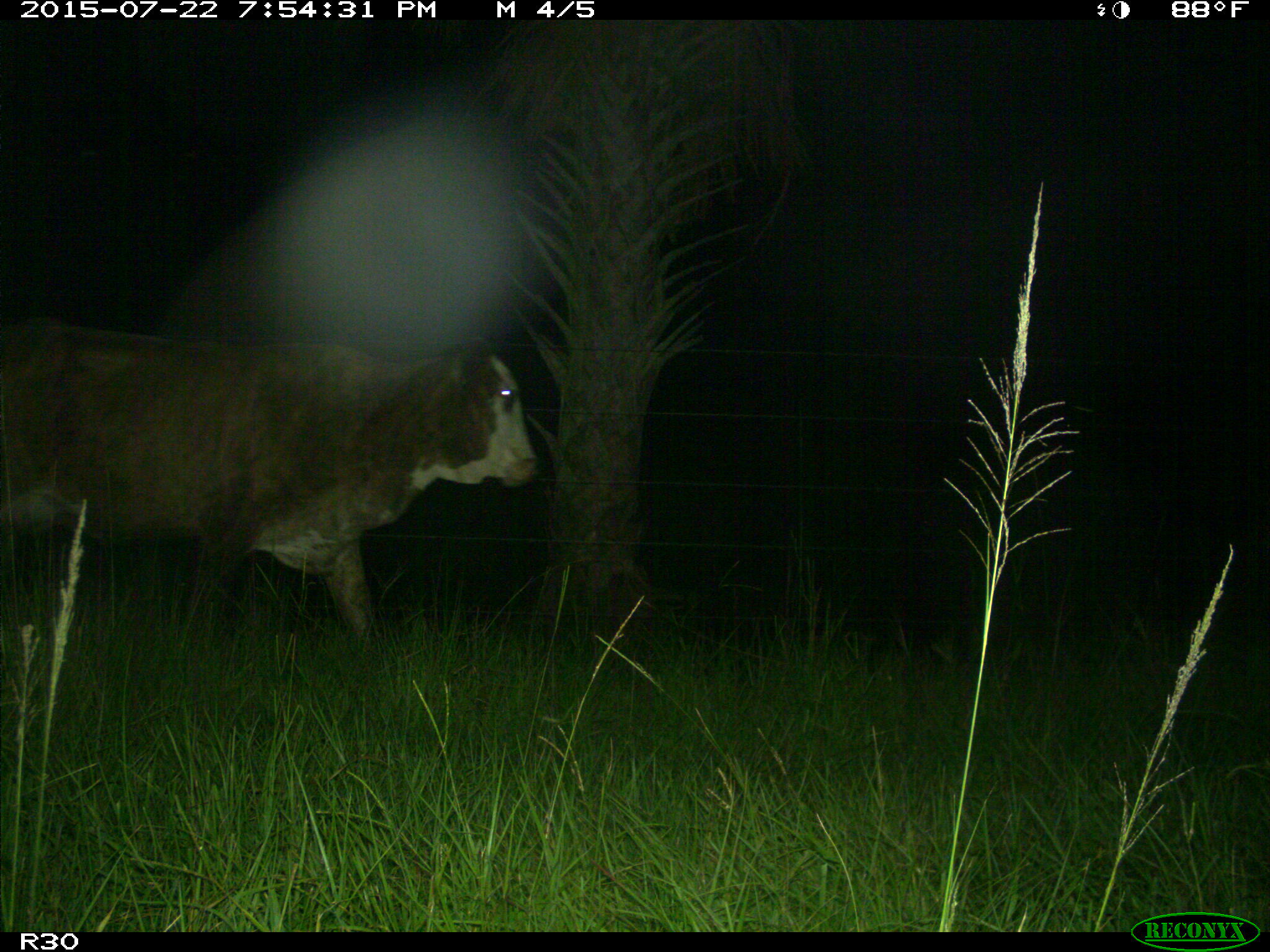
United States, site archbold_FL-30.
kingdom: Animalia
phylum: Chordata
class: Mammalia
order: Artiodactyla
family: Bovidae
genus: Bos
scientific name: Bos taurus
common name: domestic cow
Bos taurus (domestic cow).